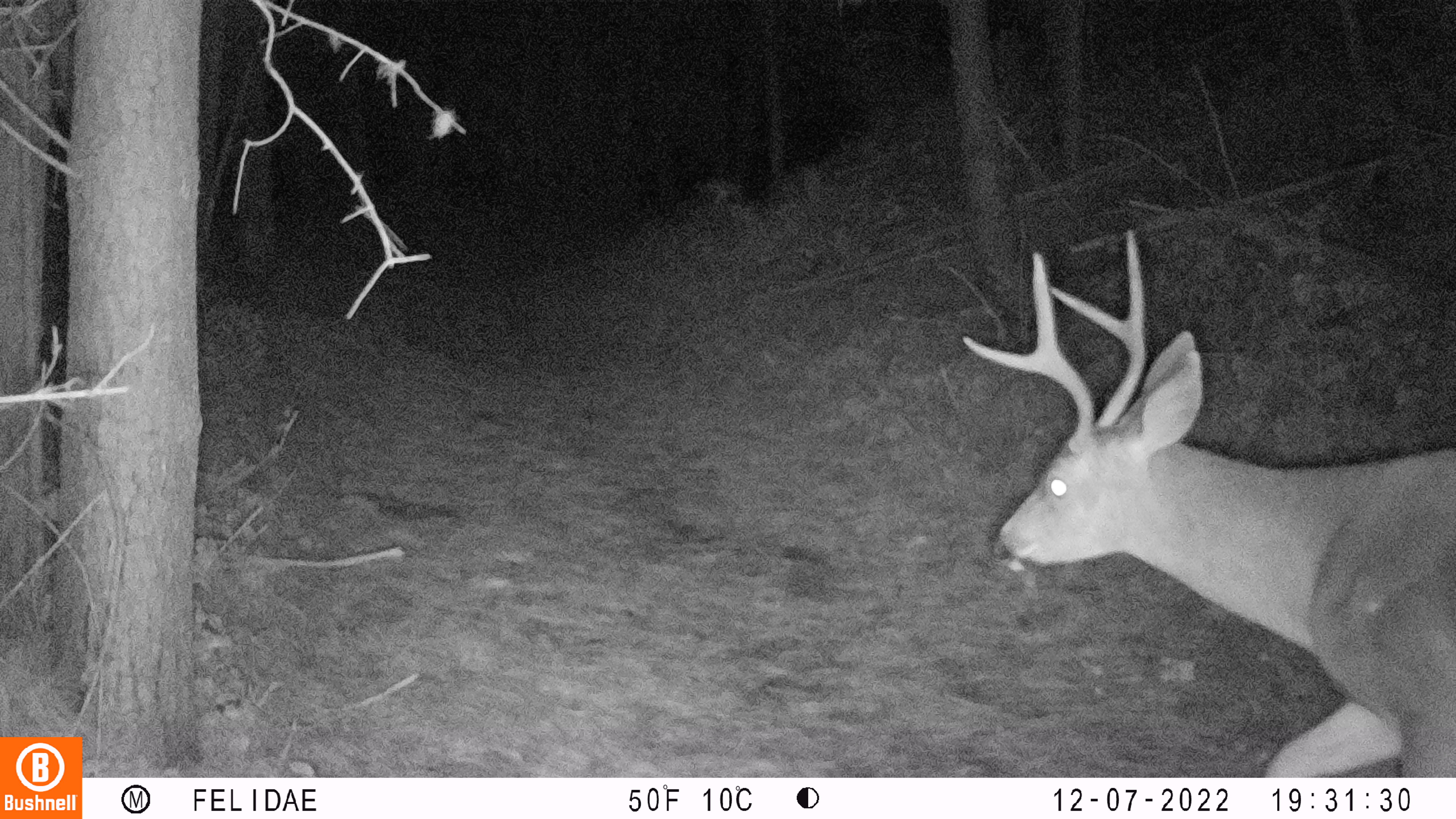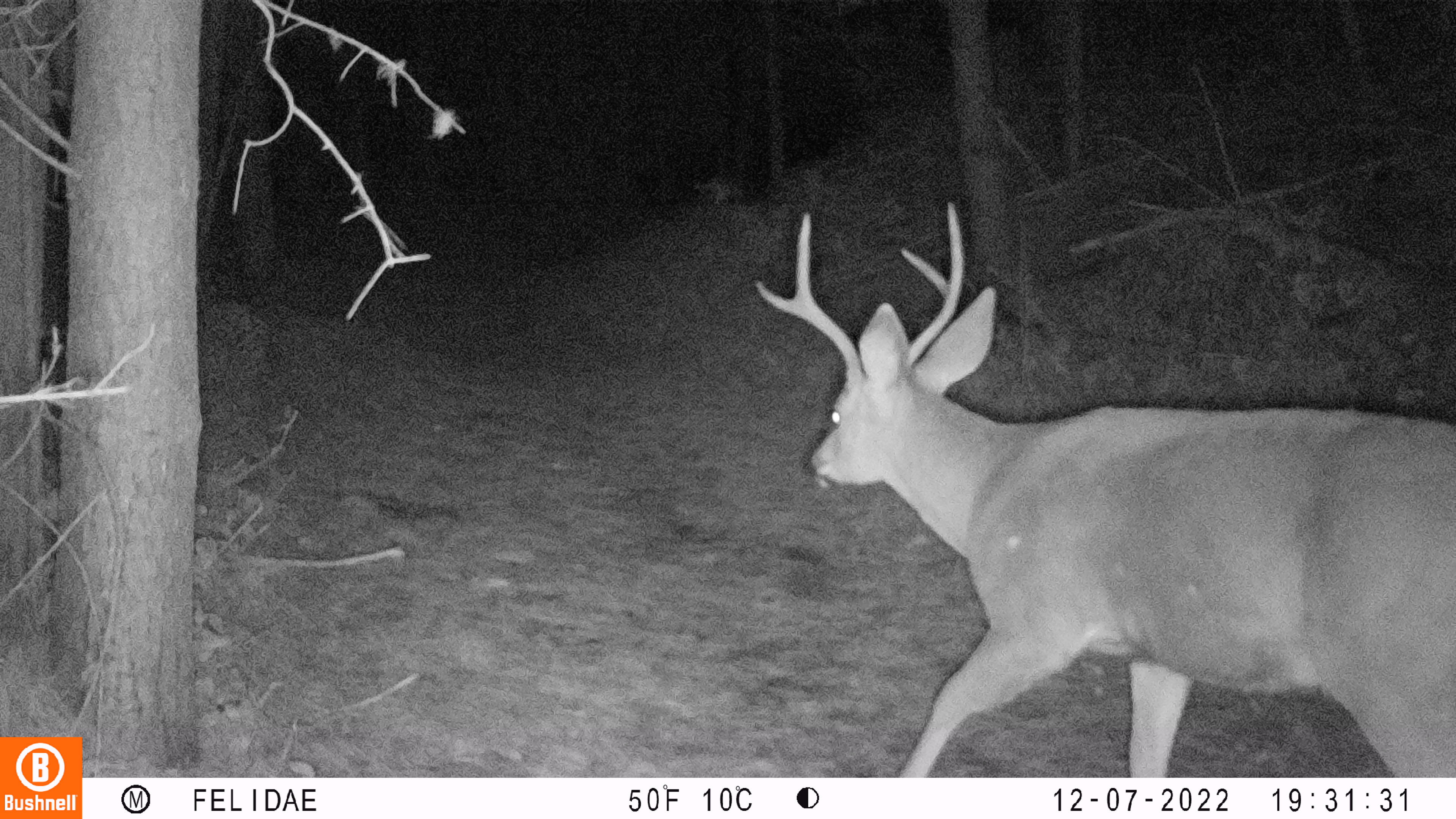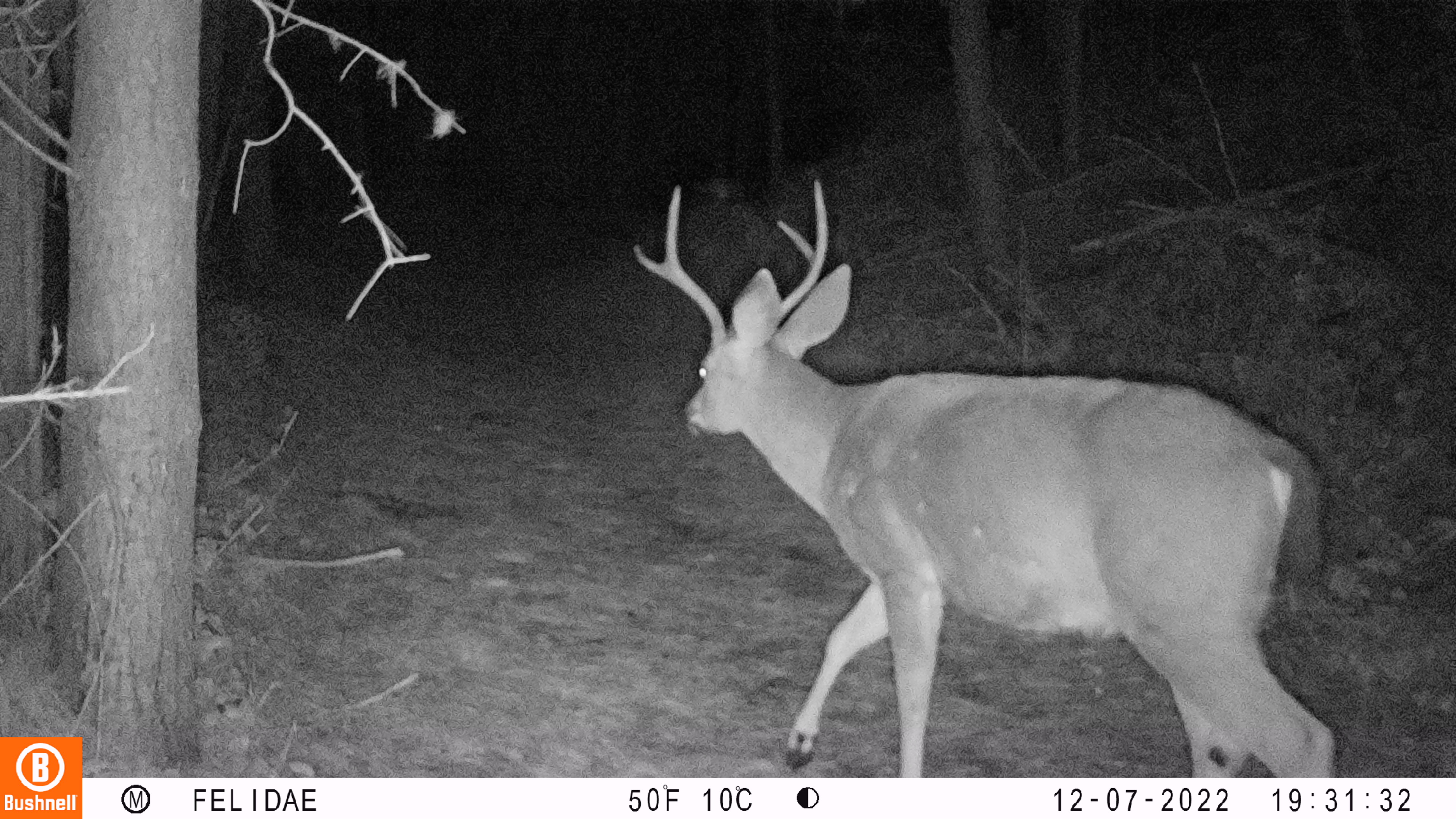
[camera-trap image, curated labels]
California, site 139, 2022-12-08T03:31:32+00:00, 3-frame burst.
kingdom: Animalia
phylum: Chordata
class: Mammalia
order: Artiodactyla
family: Cervidae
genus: Odocoileus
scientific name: Odocoileus hemionus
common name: mule deer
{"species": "mule deer (Odocoileus hemionus)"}